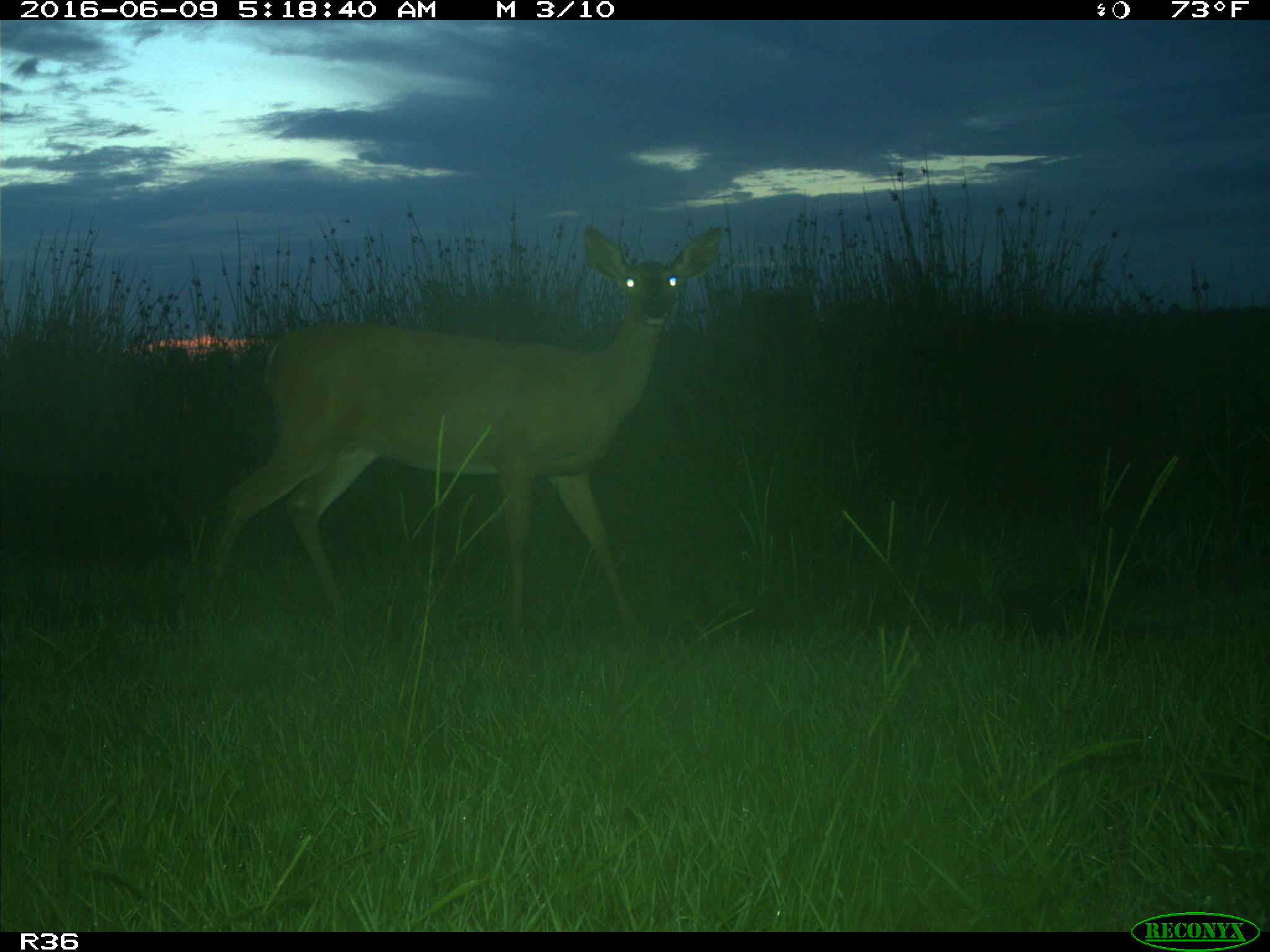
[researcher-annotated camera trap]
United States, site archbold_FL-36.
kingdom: Animalia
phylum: Chordata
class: Mammalia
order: Artiodactyla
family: Cervidae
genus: Odocoileus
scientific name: Odocoileus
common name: deer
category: unidentified deer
Unidentified deer (deer) (Odocoileus).